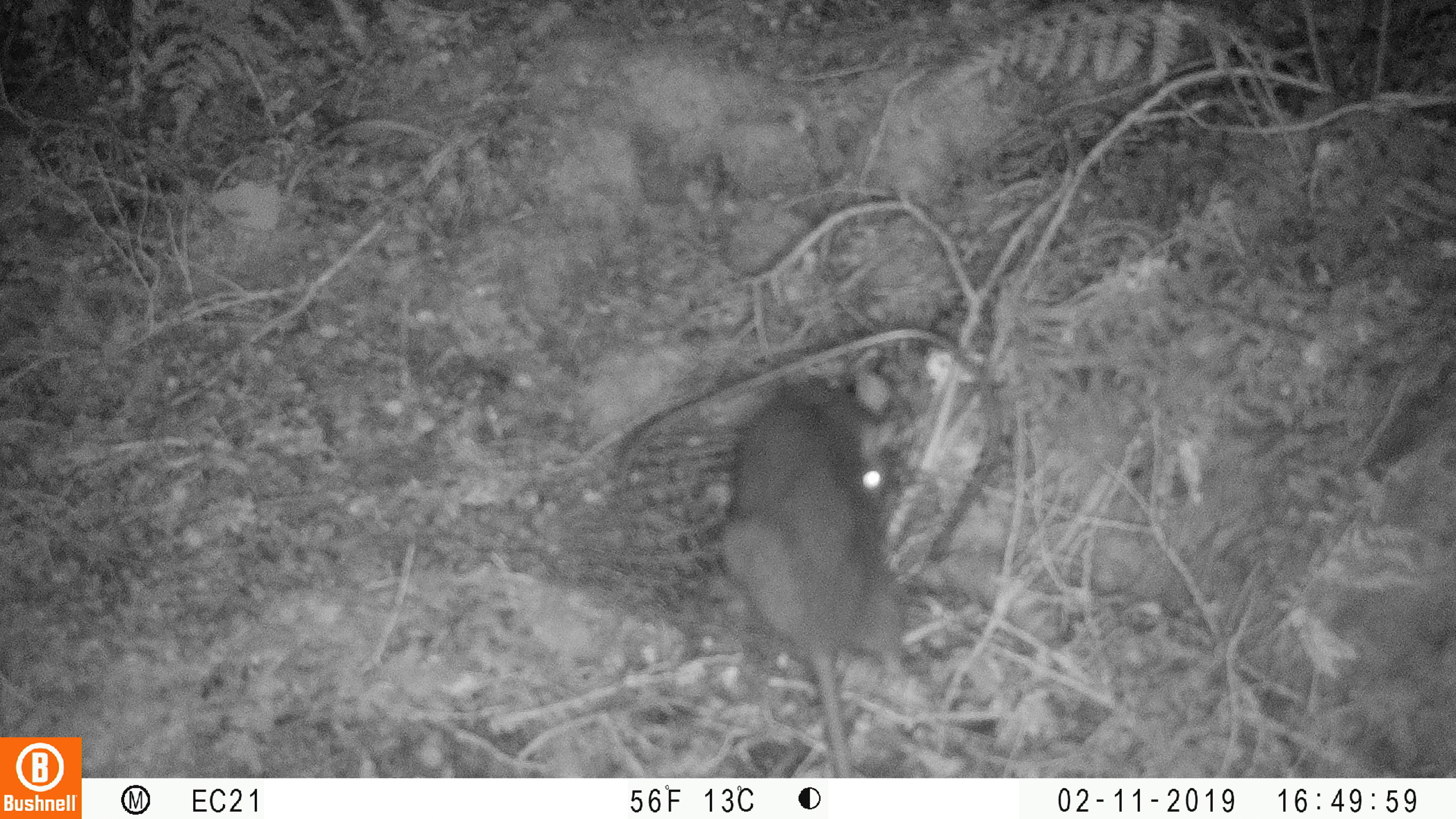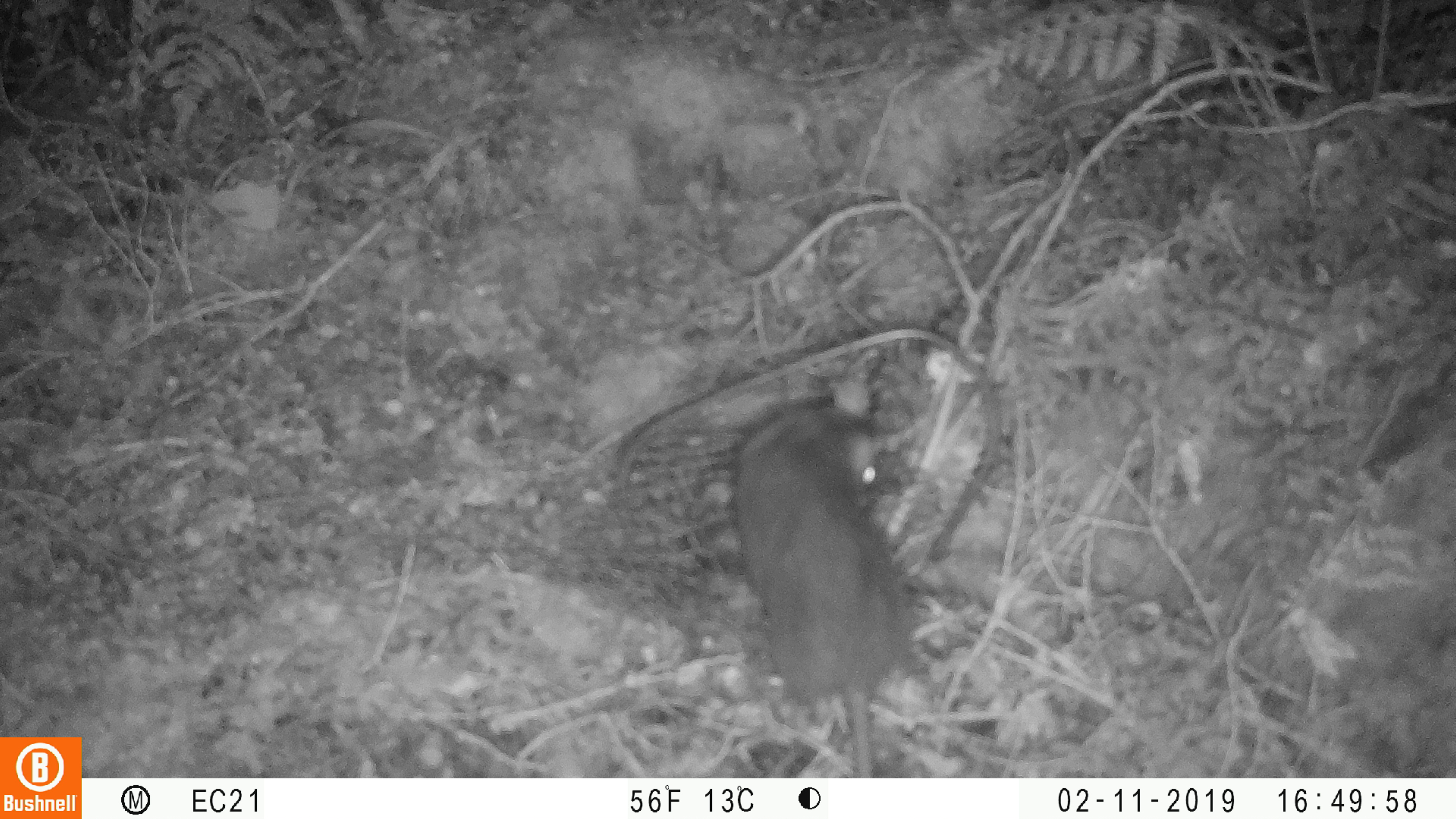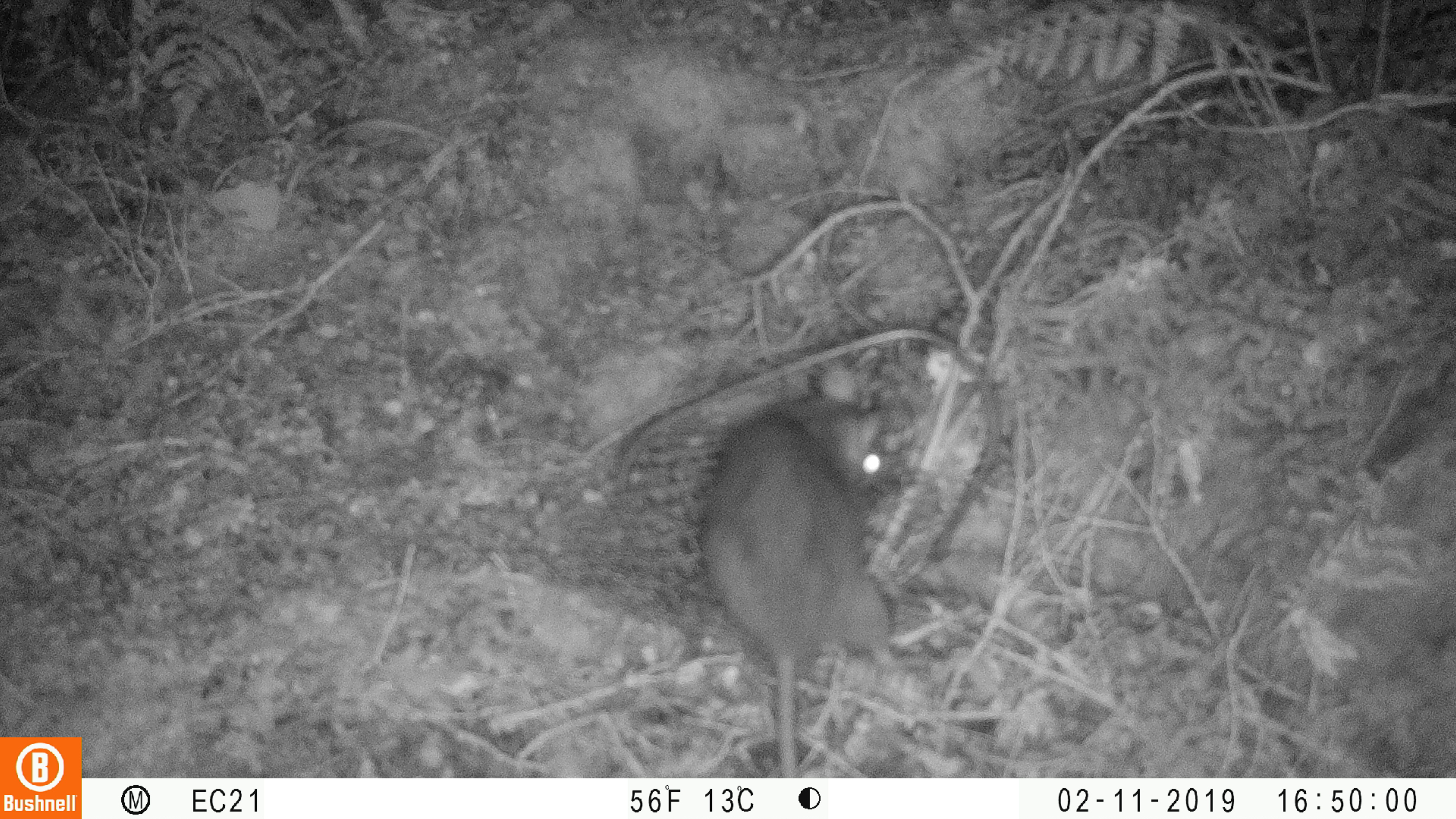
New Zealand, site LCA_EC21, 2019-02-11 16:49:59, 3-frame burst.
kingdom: Animalia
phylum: Chordata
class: Mammalia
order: Rodentia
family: Muridae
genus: Rattus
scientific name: Rattus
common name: rat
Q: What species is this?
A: Rat (Rattus).